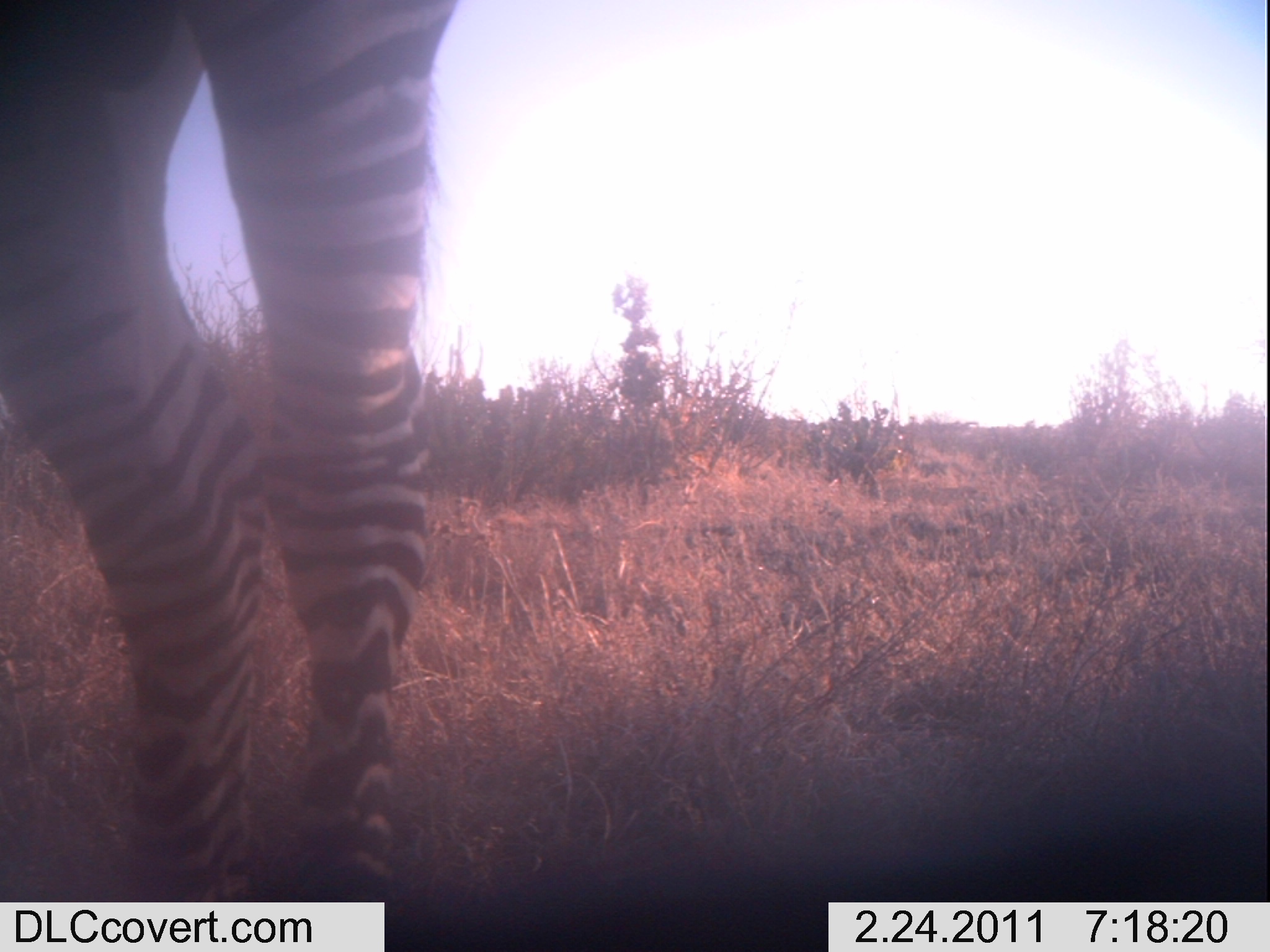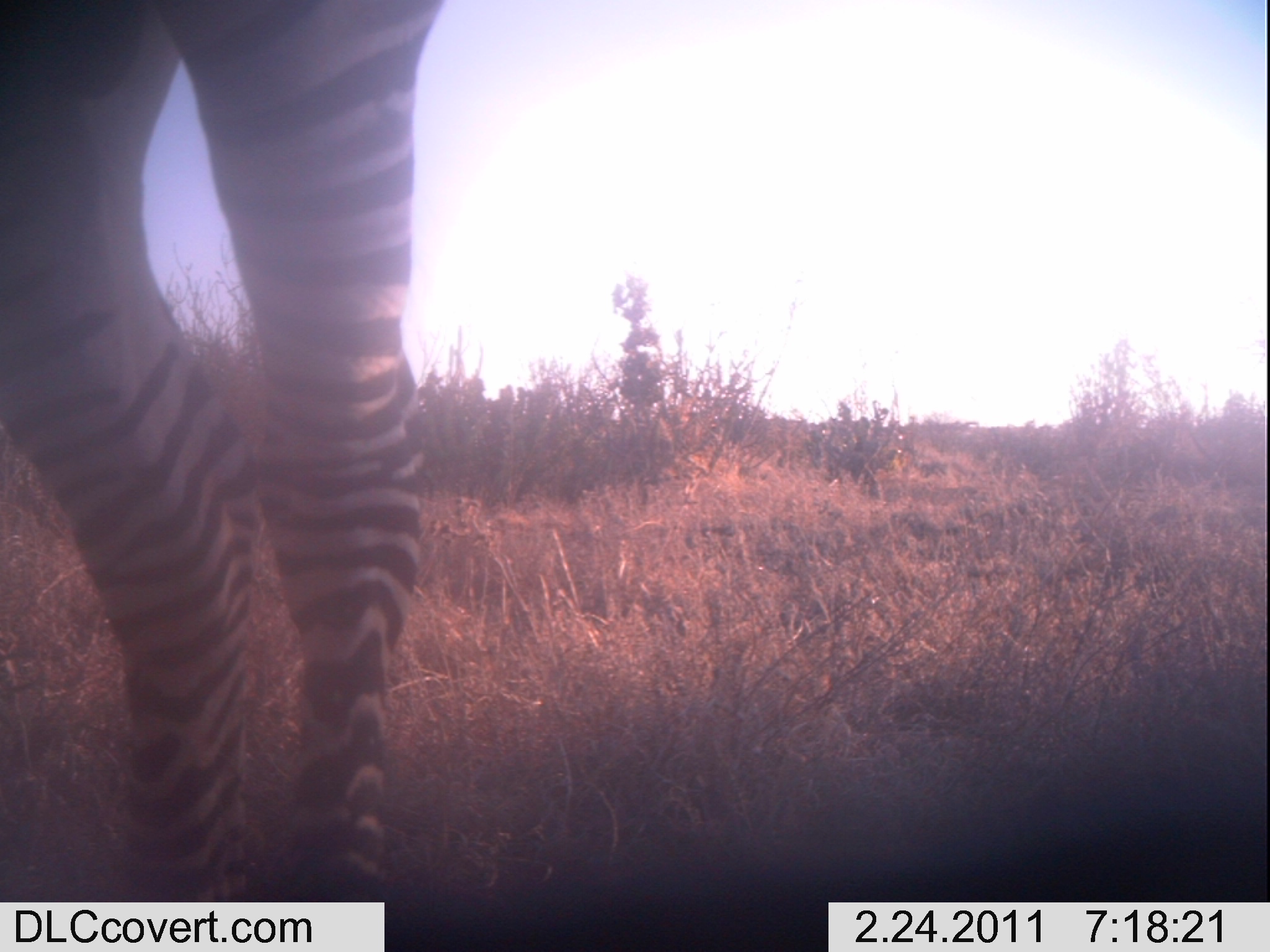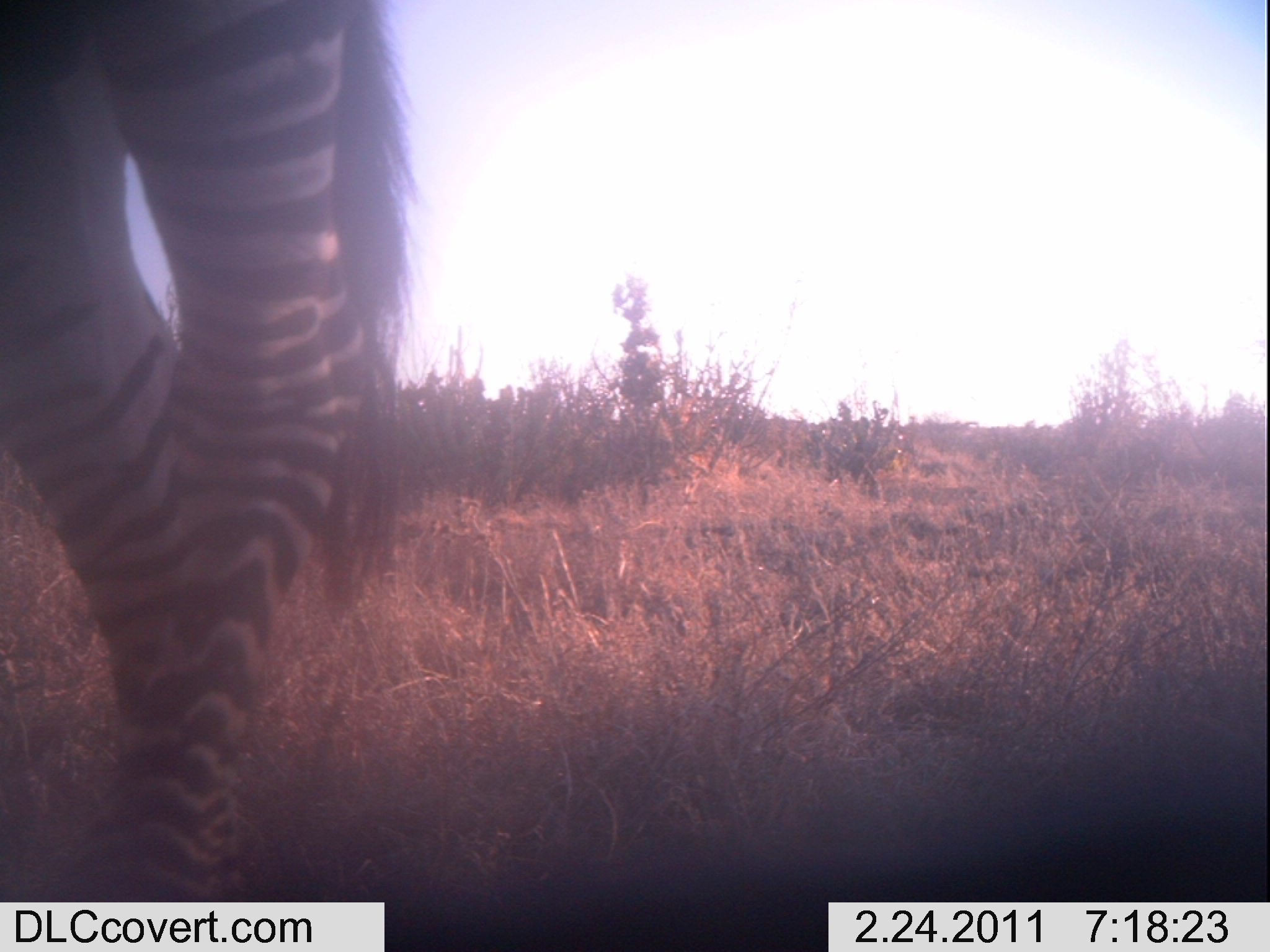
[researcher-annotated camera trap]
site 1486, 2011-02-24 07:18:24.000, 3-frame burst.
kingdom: Animalia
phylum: Chordata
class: Mammalia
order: Perissodactyla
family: Equidae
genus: Equus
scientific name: Equus quagga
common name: plains zebra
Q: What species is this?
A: Equus quagga (plains zebra).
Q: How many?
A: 1.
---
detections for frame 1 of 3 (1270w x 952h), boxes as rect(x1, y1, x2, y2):
equus quagga: rect(3, 0, 476, 950)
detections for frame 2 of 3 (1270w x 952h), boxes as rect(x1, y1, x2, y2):
equus quagga: rect(0, 2, 447, 949)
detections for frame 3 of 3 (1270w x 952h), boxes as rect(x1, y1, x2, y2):
equus quagga: rect(1, 0, 422, 901)